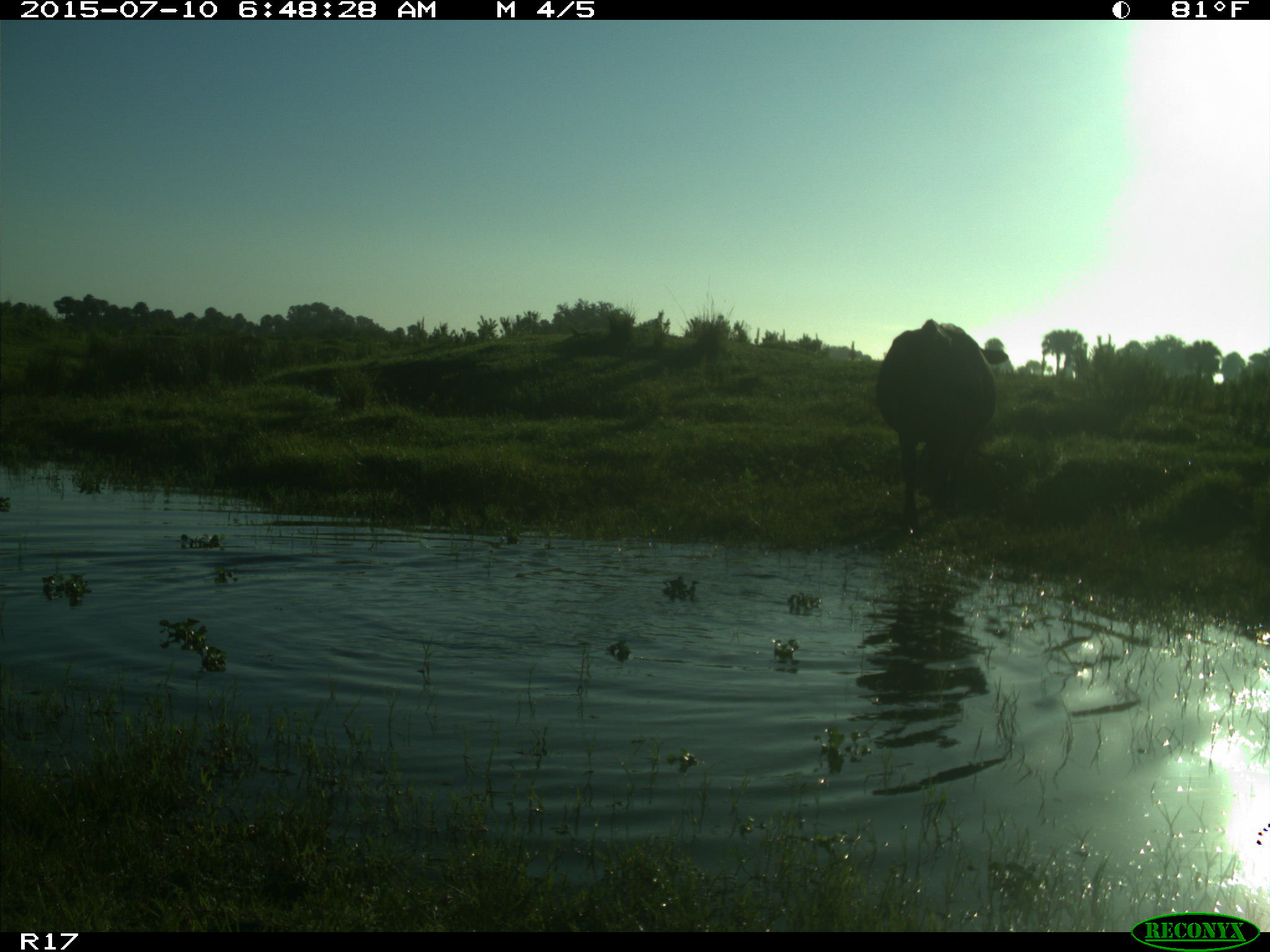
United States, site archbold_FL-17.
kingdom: Animalia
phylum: Chordata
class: Mammalia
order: Artiodactyla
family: Bovidae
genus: Bos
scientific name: Bos taurus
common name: domestic cow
Bos taurus (domestic cow).